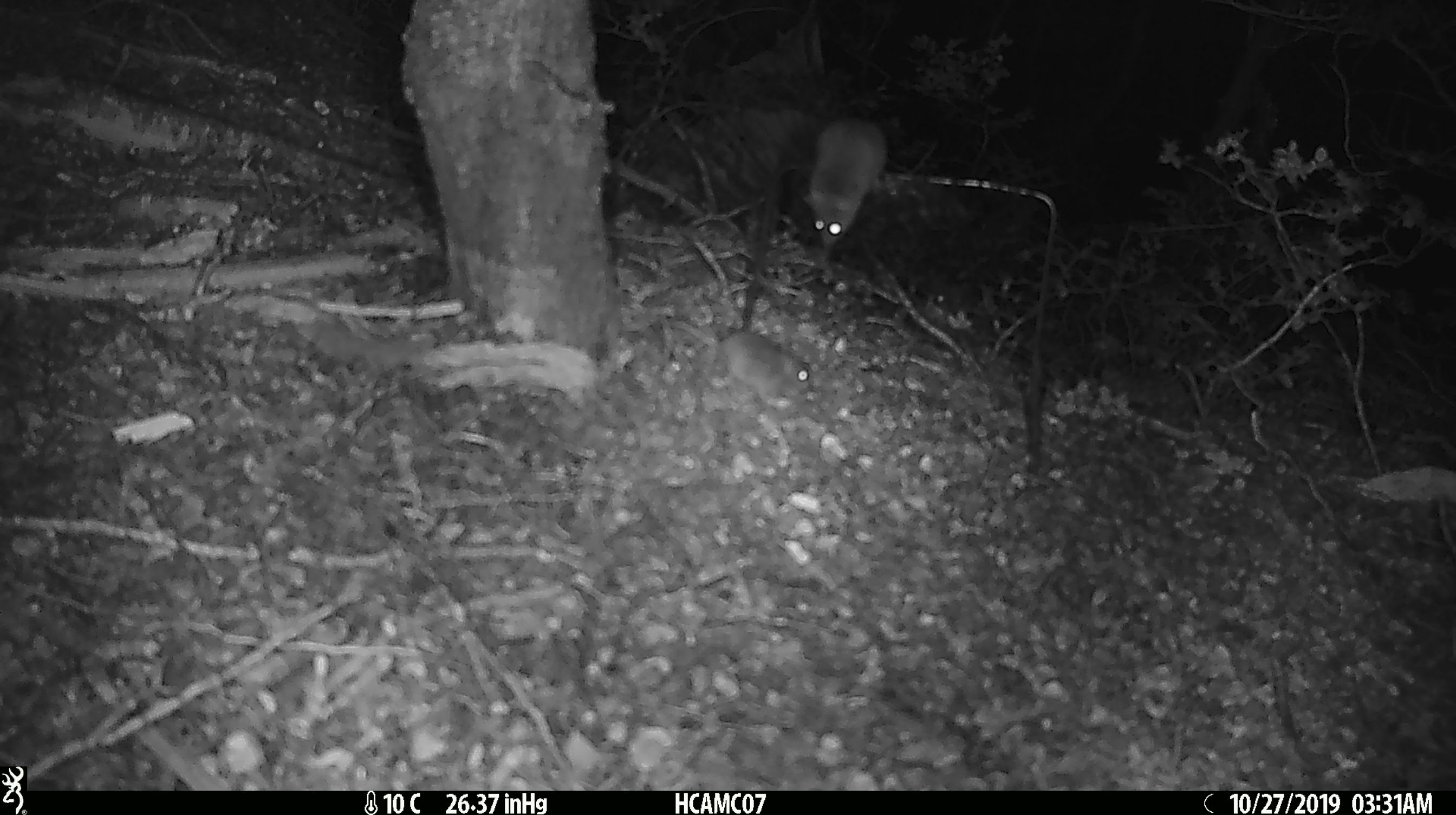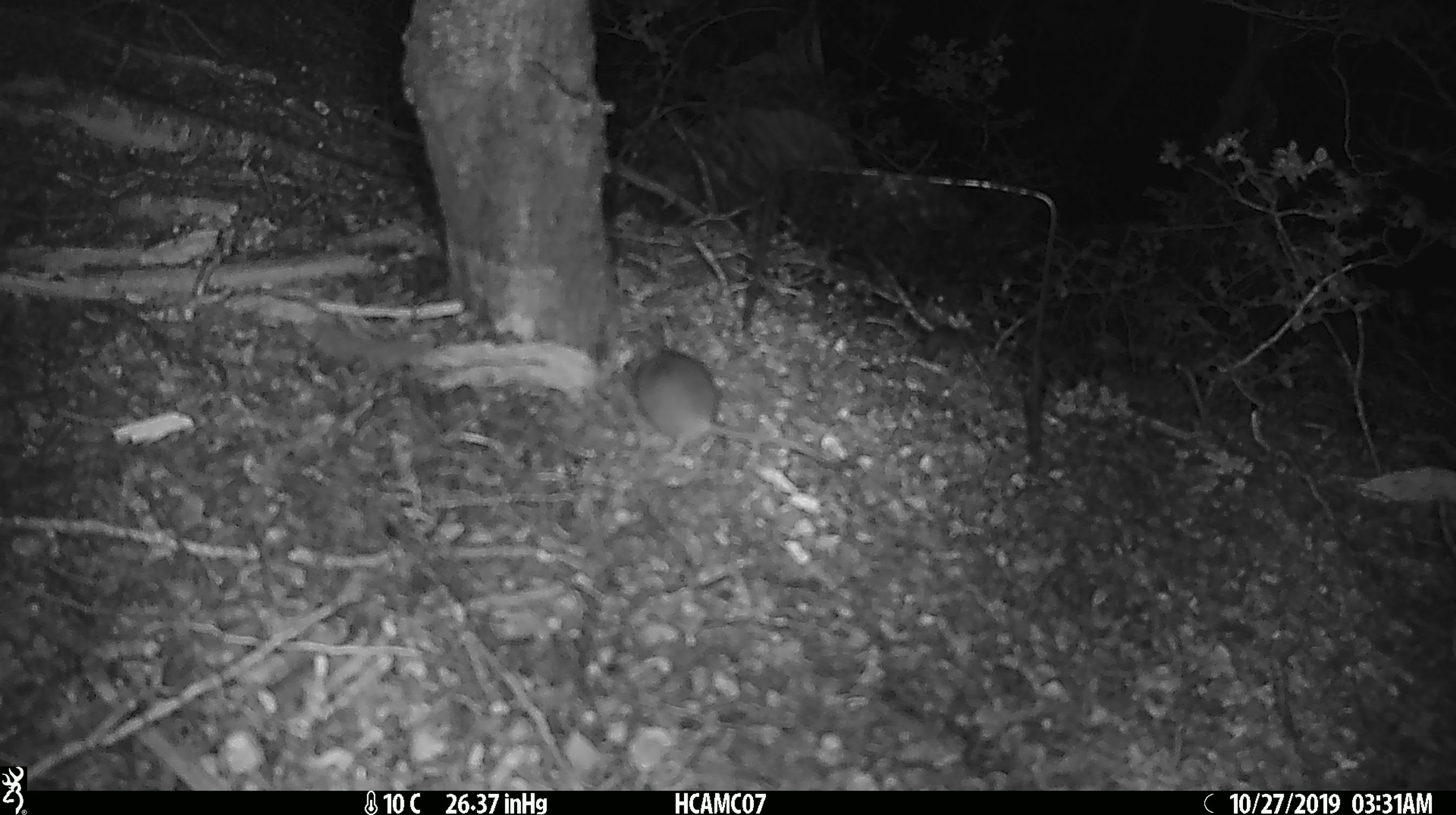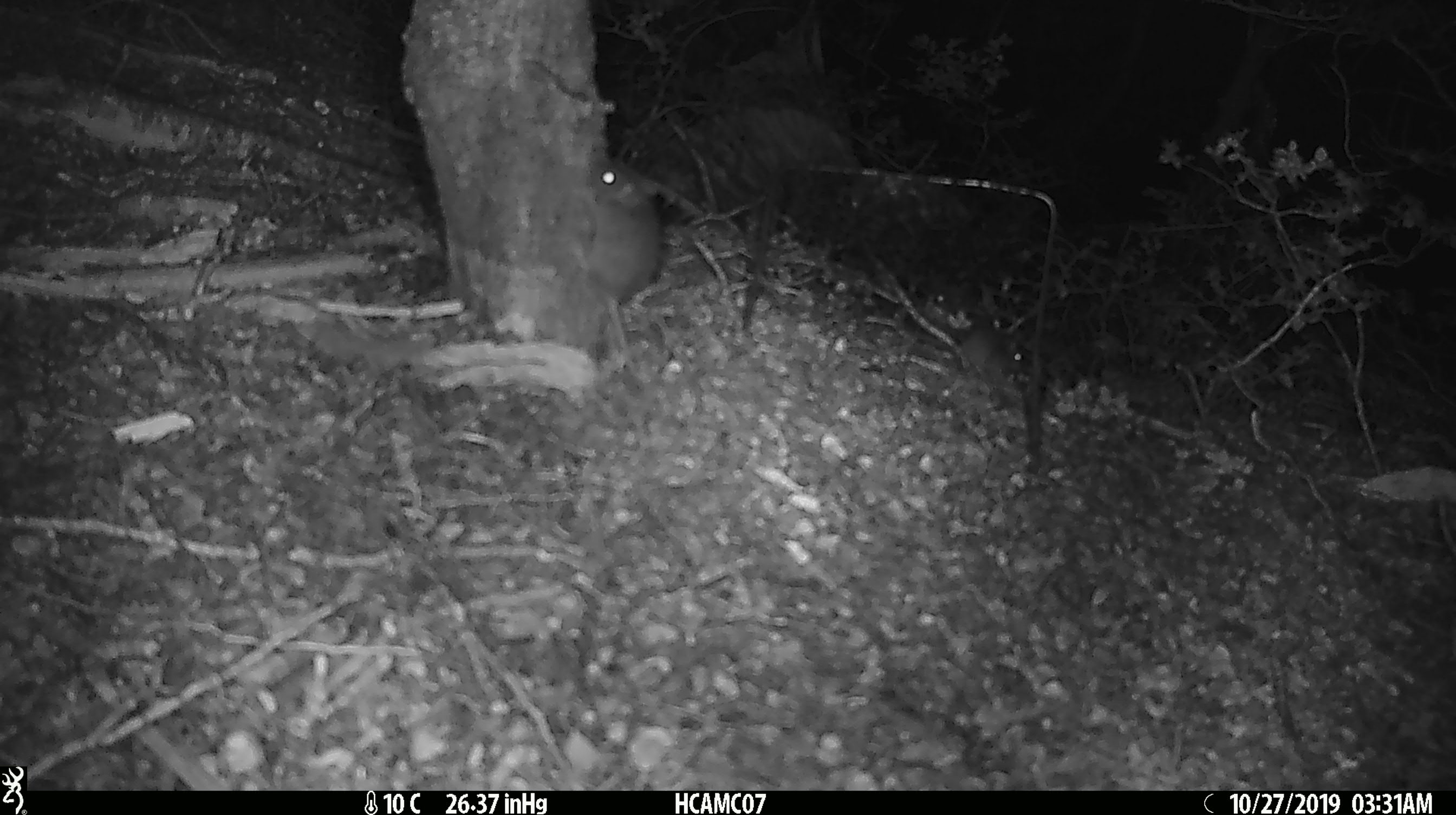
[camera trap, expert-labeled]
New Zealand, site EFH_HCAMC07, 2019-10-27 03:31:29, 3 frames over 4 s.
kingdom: Animalia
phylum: Chordata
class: Mammalia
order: Rodentia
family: Muridae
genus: Mus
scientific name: Mus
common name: mouse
Mouse (Mus).